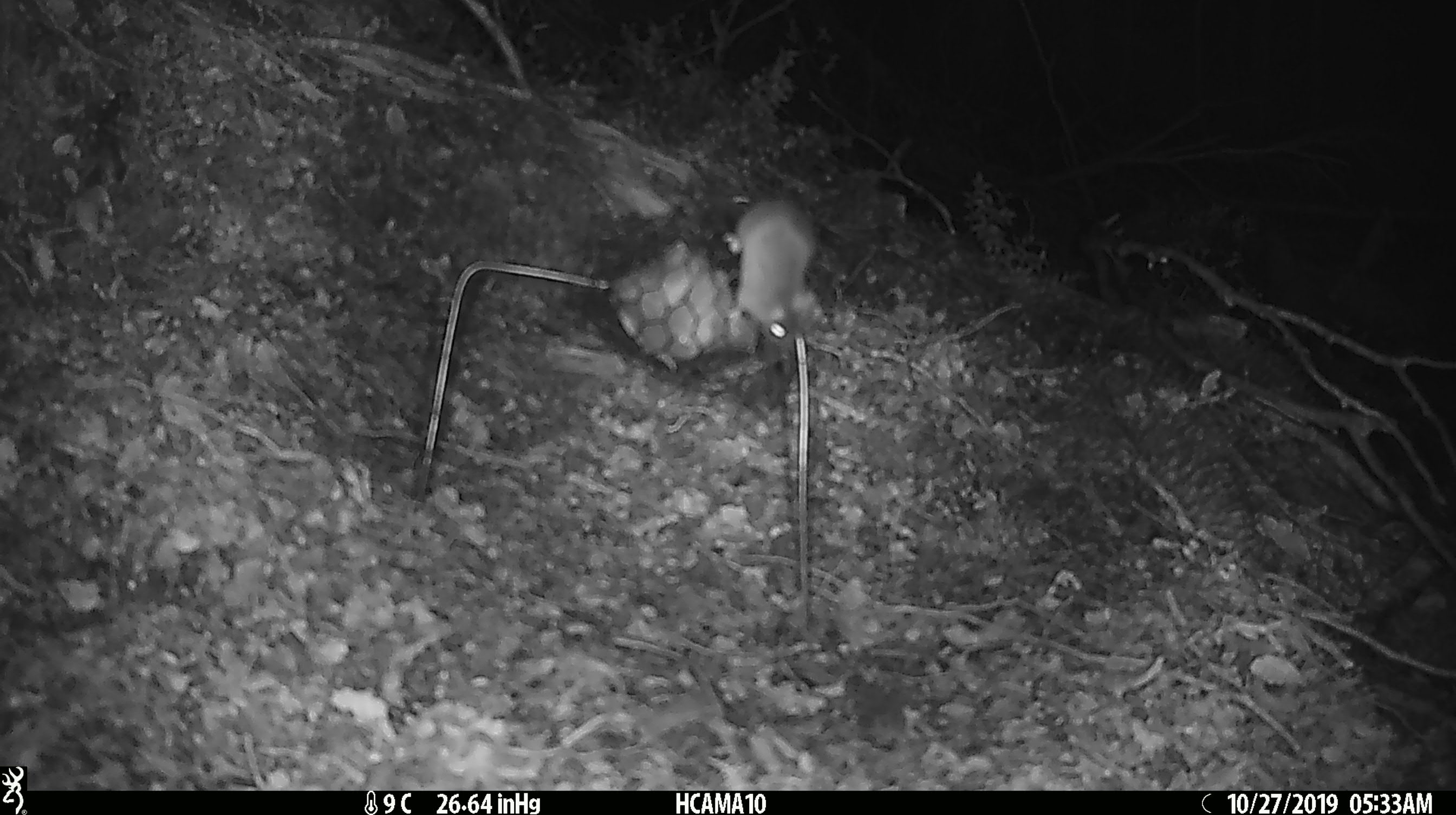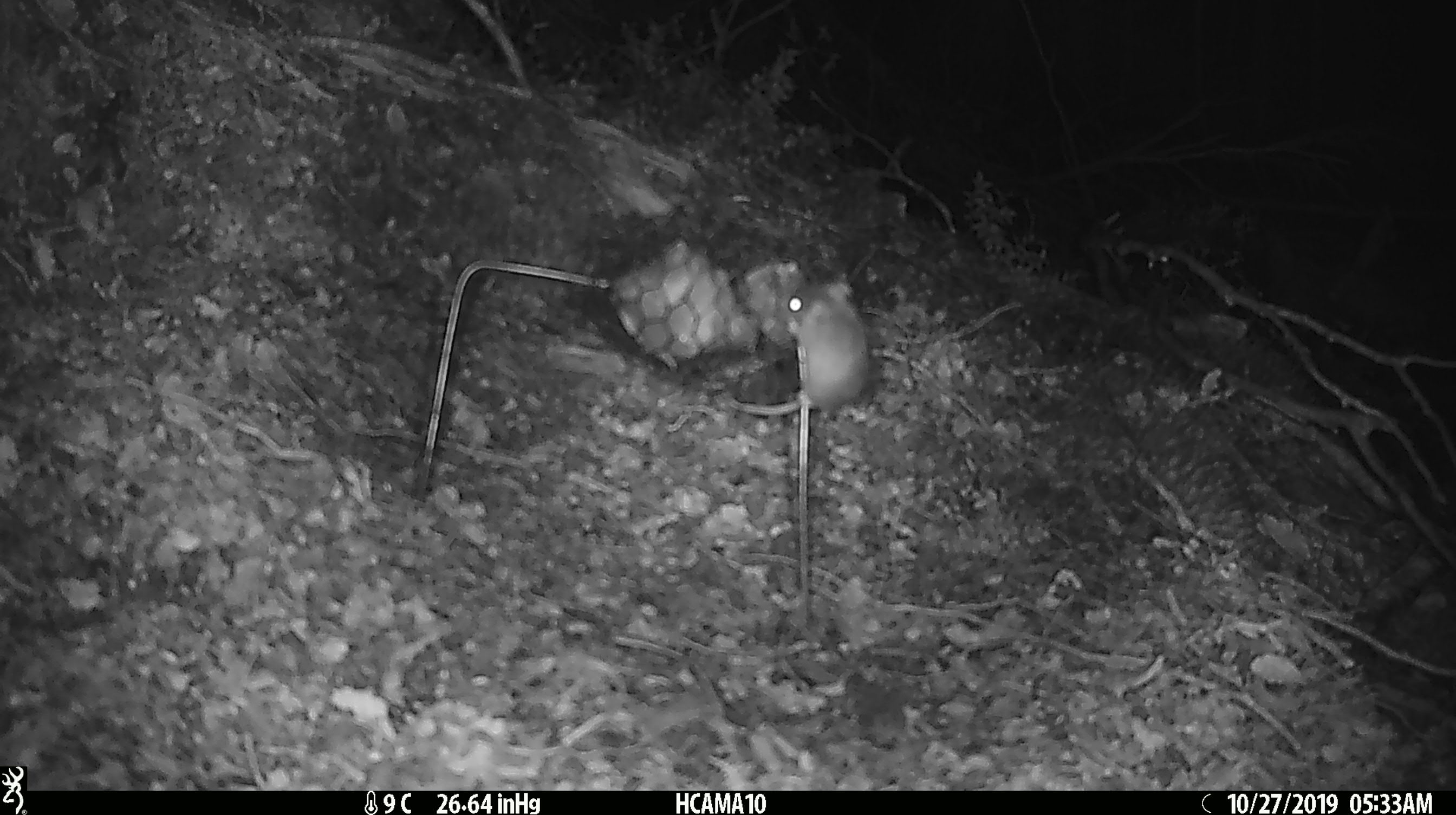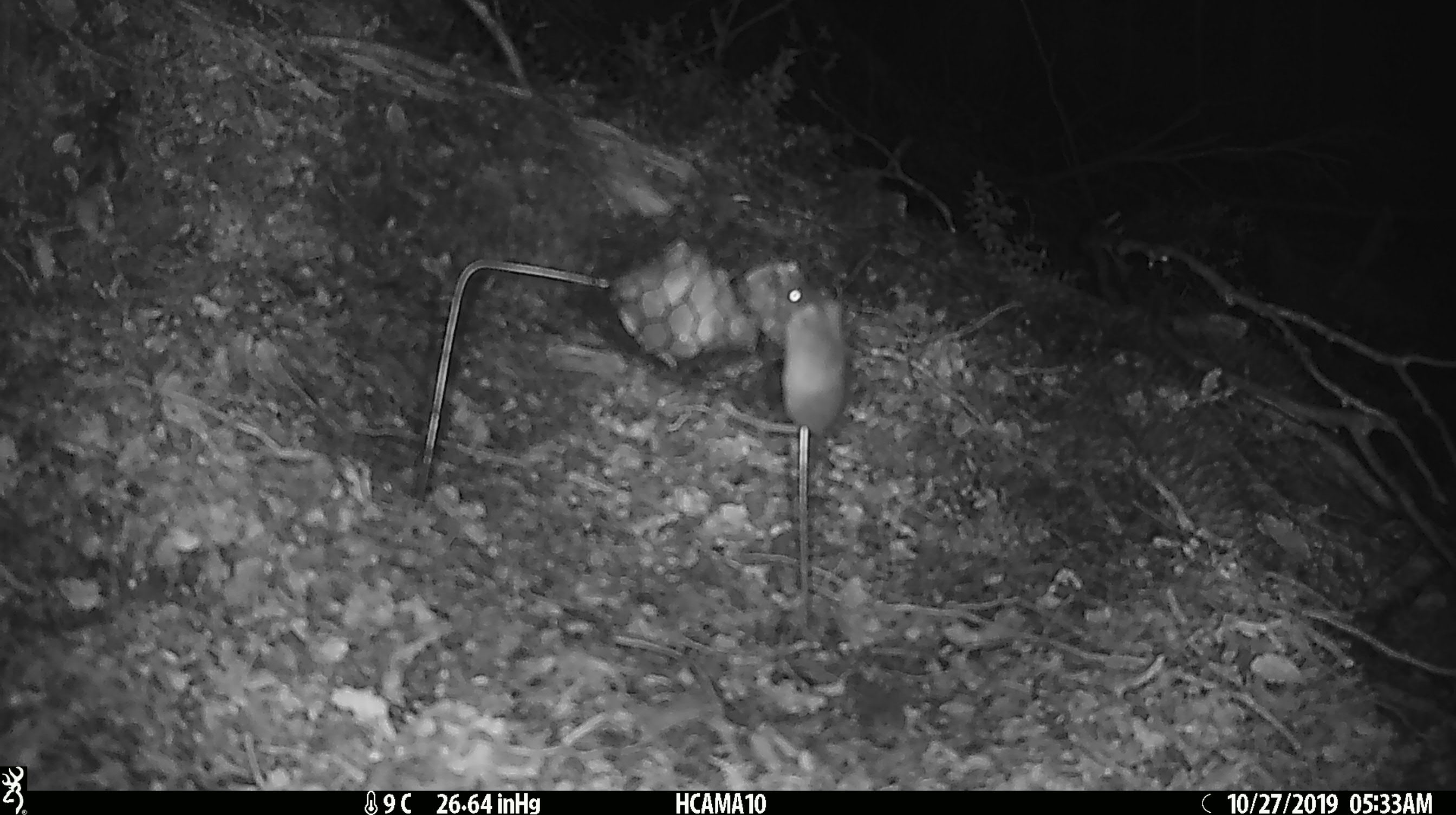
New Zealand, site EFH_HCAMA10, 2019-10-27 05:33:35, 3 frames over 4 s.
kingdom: Animalia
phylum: Chordata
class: Mammalia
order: Rodentia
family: Muridae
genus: Mus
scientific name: Mus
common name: mouse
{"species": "mouse (Mus)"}